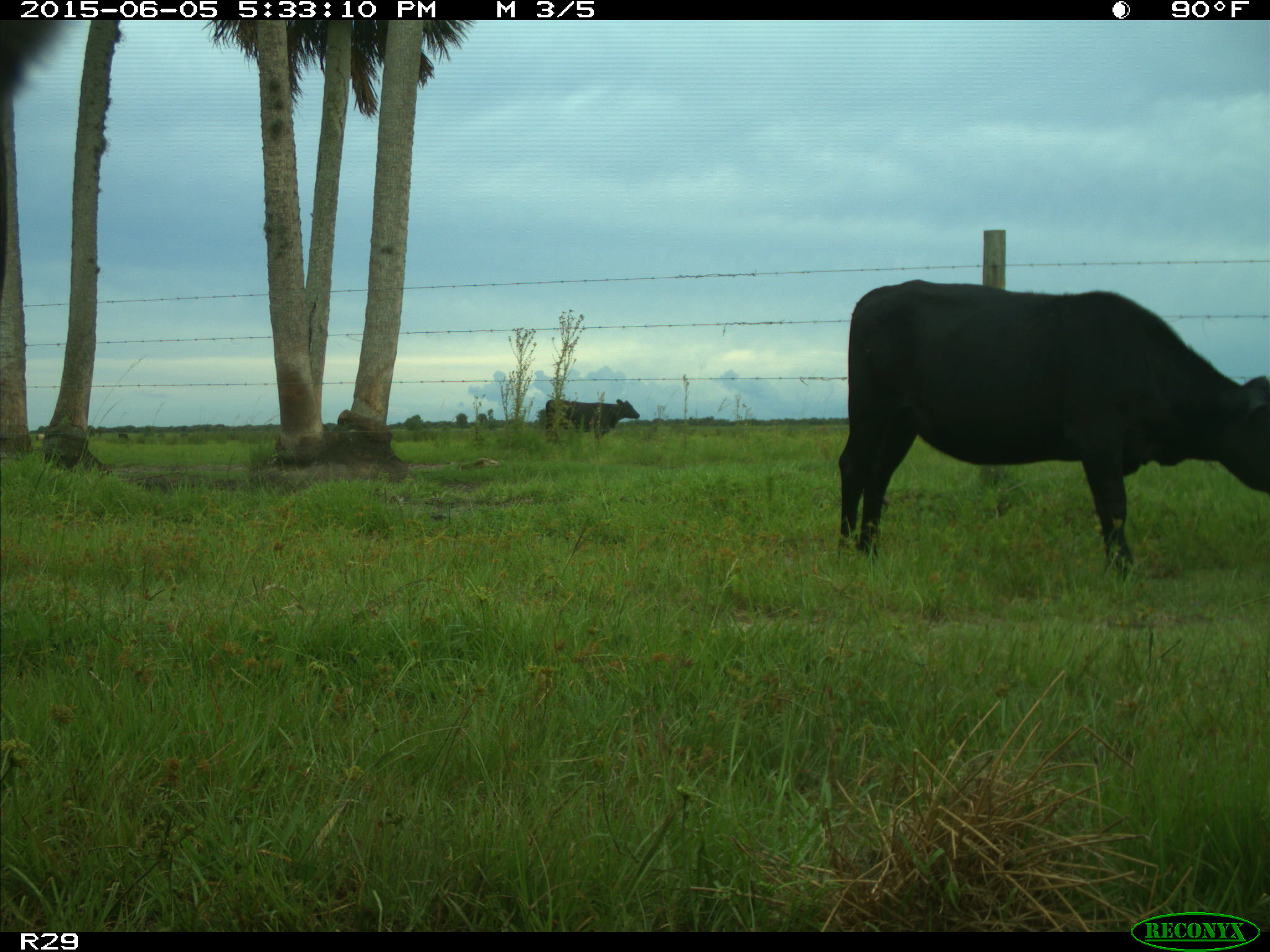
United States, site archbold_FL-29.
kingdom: Animalia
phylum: Chordata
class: Mammalia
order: Artiodactyla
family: Bovidae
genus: Bos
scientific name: Bos taurus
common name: domestic cow